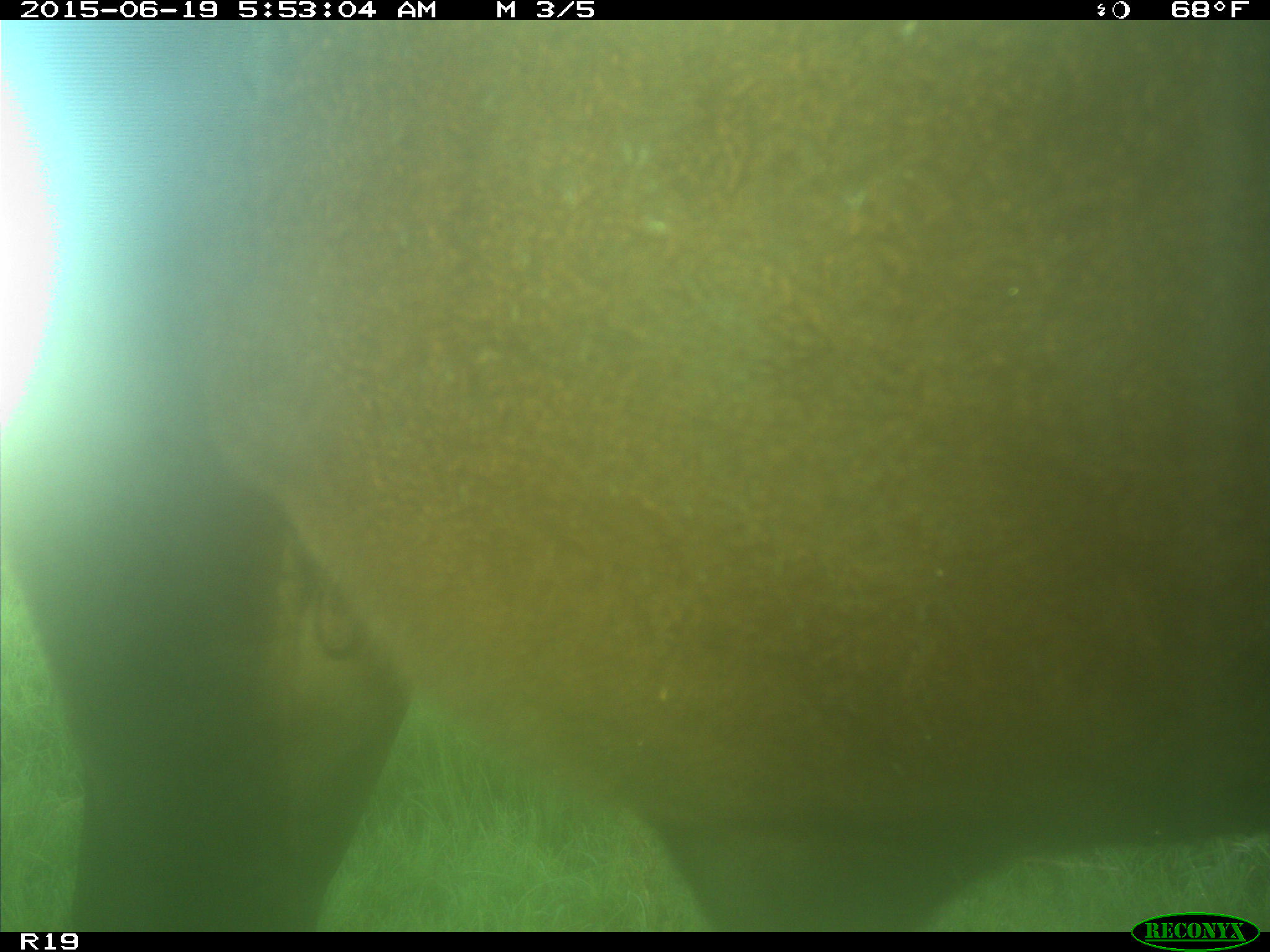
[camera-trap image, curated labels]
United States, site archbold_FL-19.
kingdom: Animalia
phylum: Chordata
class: Mammalia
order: Artiodactyla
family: Bovidae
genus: Bos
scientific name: Bos taurus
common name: domestic cow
Bos taurus (domestic cow).